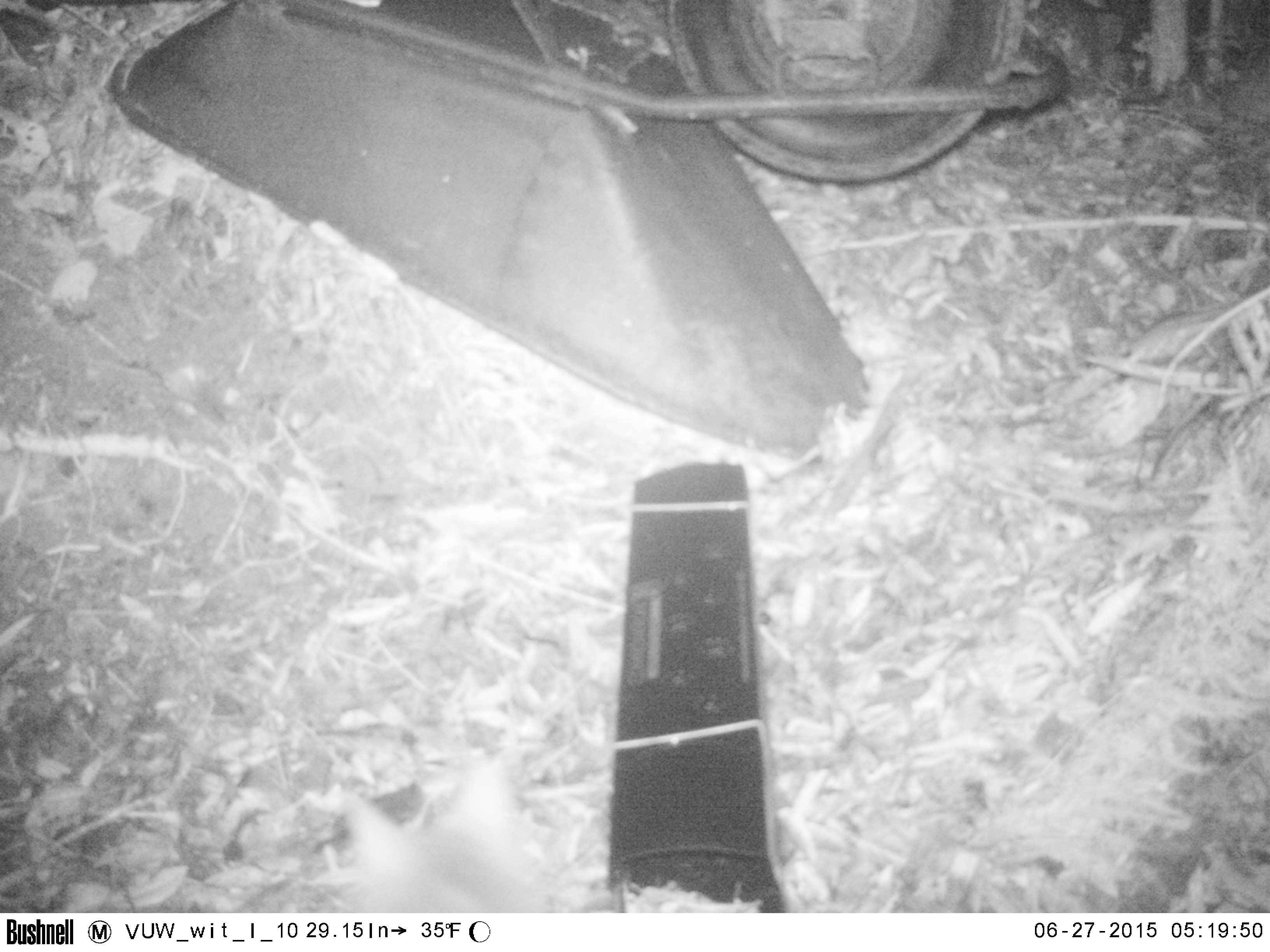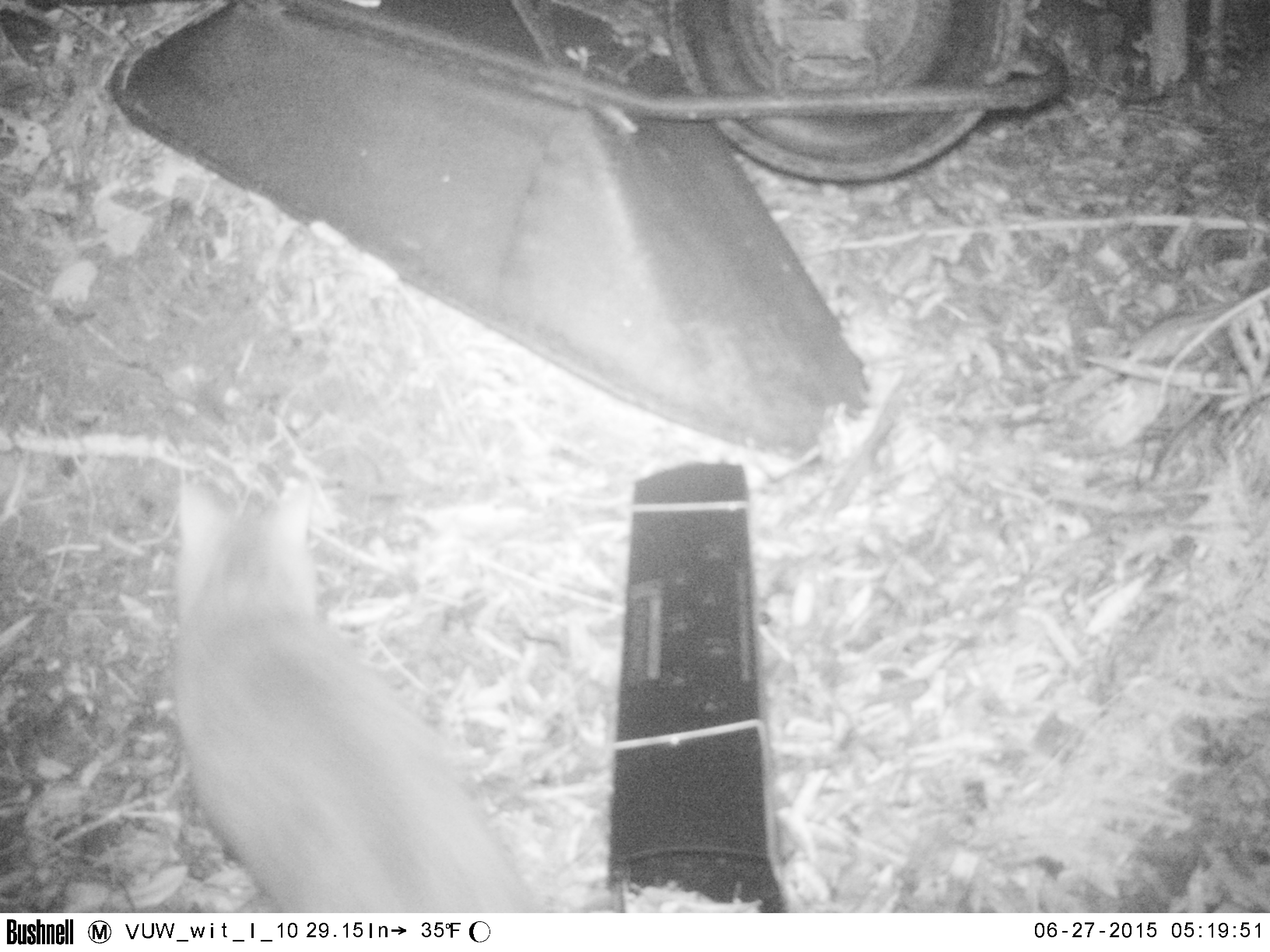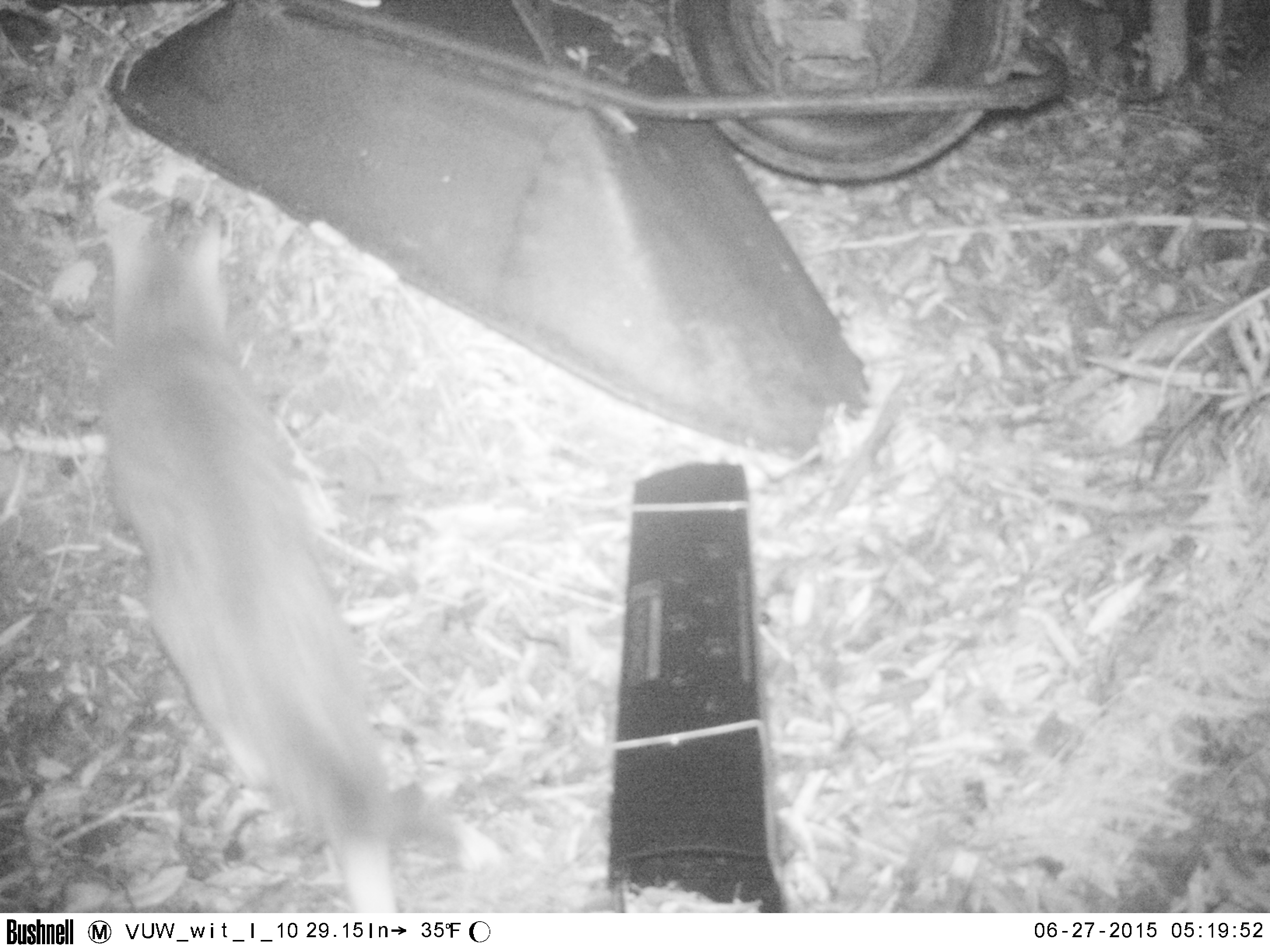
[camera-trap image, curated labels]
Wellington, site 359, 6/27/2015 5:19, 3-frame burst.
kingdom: Animalia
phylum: Chordata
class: Mammalia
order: Carnivora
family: Felidae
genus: Felis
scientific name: Felis catus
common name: cat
Cat (Felis catus).